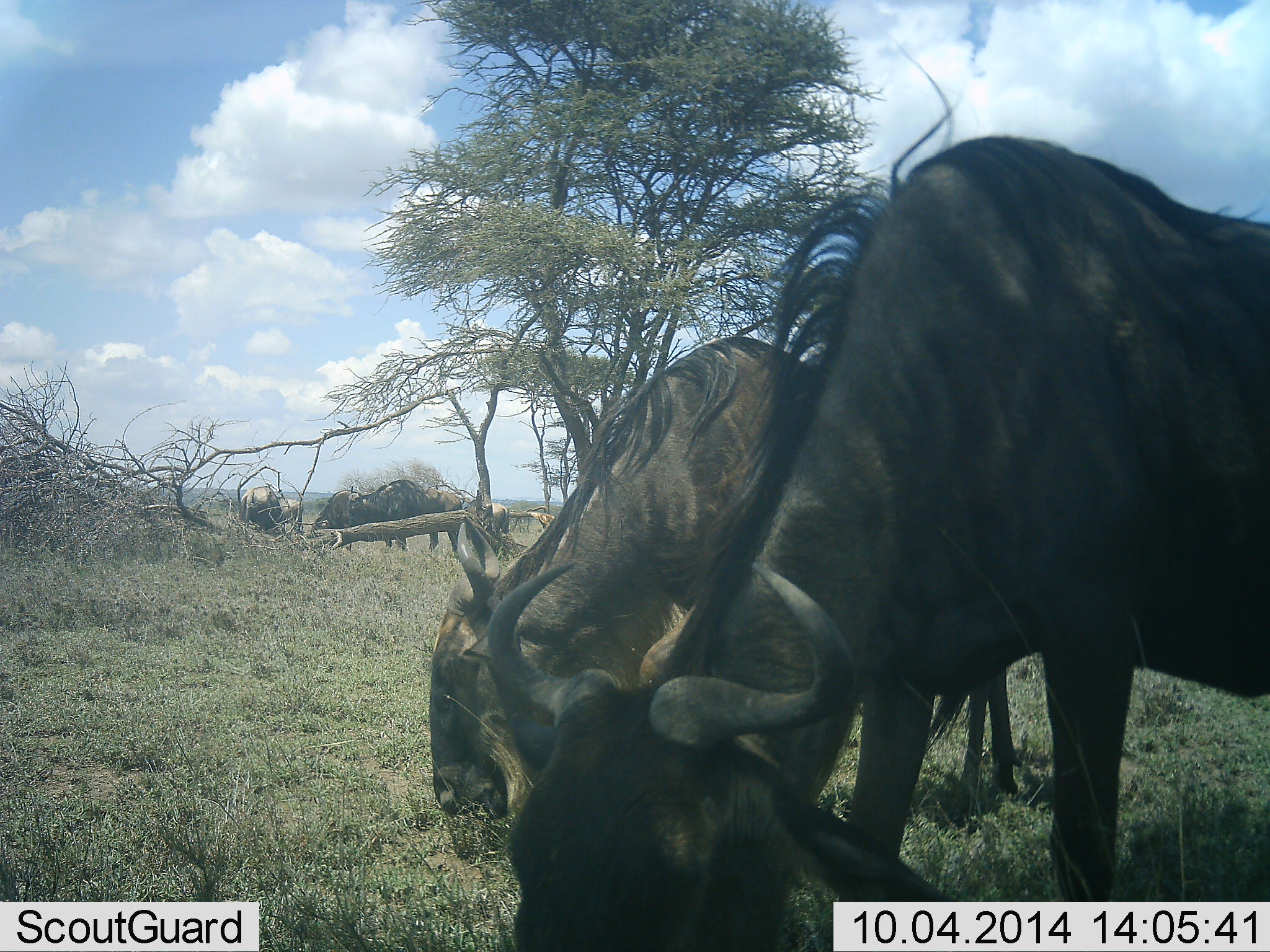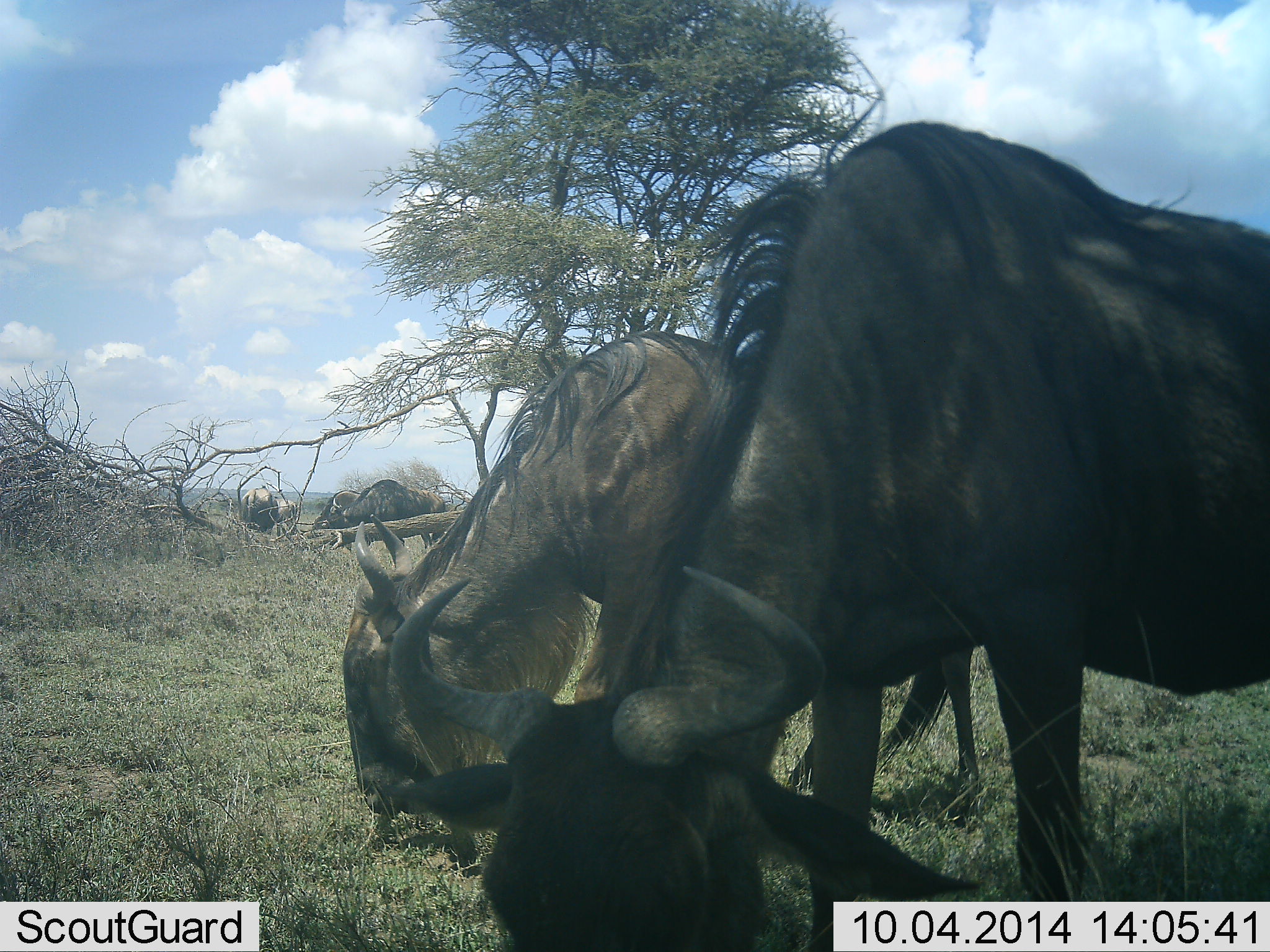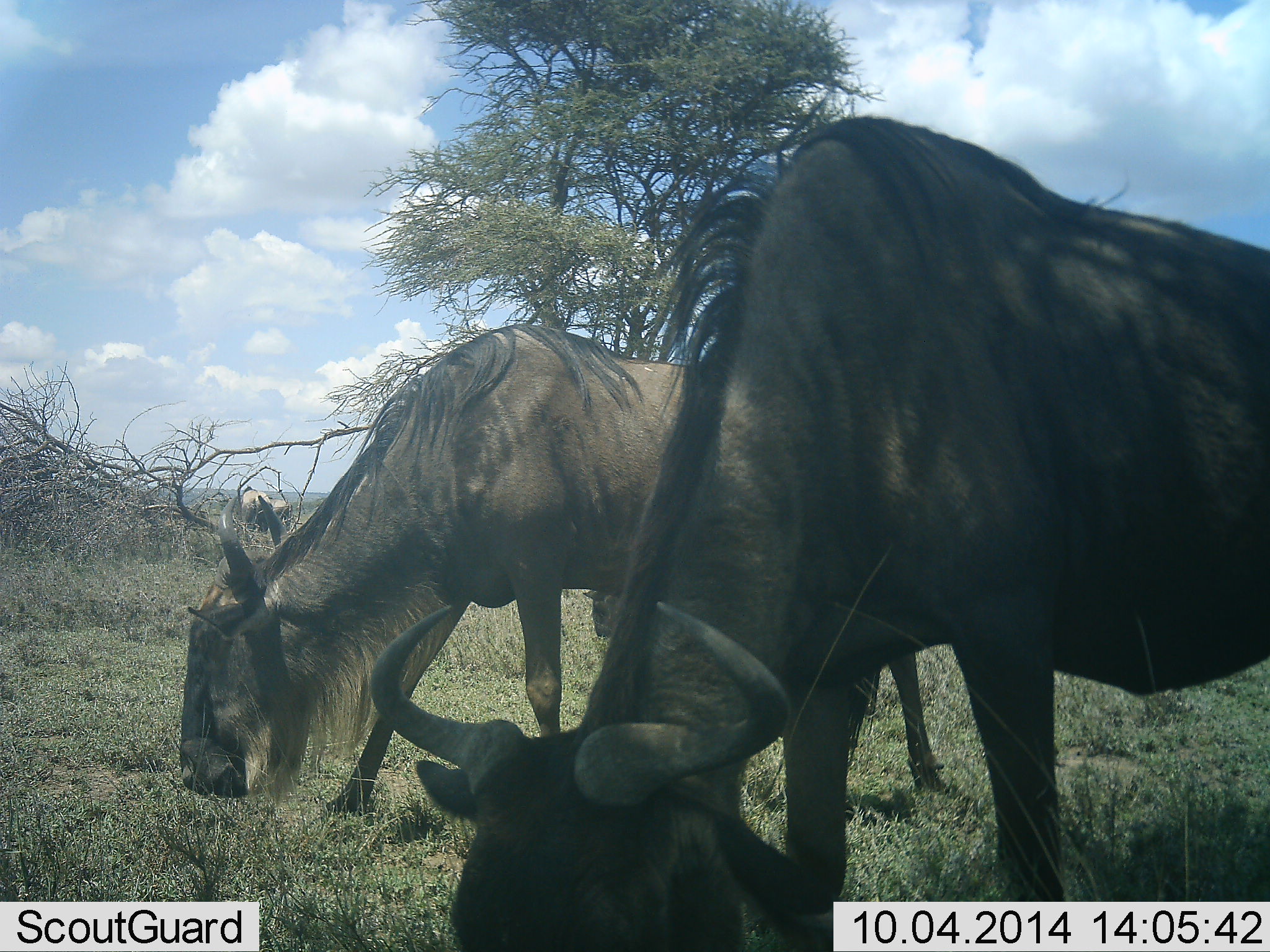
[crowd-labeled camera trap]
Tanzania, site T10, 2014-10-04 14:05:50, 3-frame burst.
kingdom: Animalia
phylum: Chordata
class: Mammalia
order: Artiodactyla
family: Bovidae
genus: Connochaetes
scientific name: Connochaetes taurinus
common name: blue wildebeest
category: wildebeest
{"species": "wildebeest (blue wildebeest) (Connochaetes taurinus)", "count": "5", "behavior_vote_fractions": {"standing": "20%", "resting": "10%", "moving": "20%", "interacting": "0%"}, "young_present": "0%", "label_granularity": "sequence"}